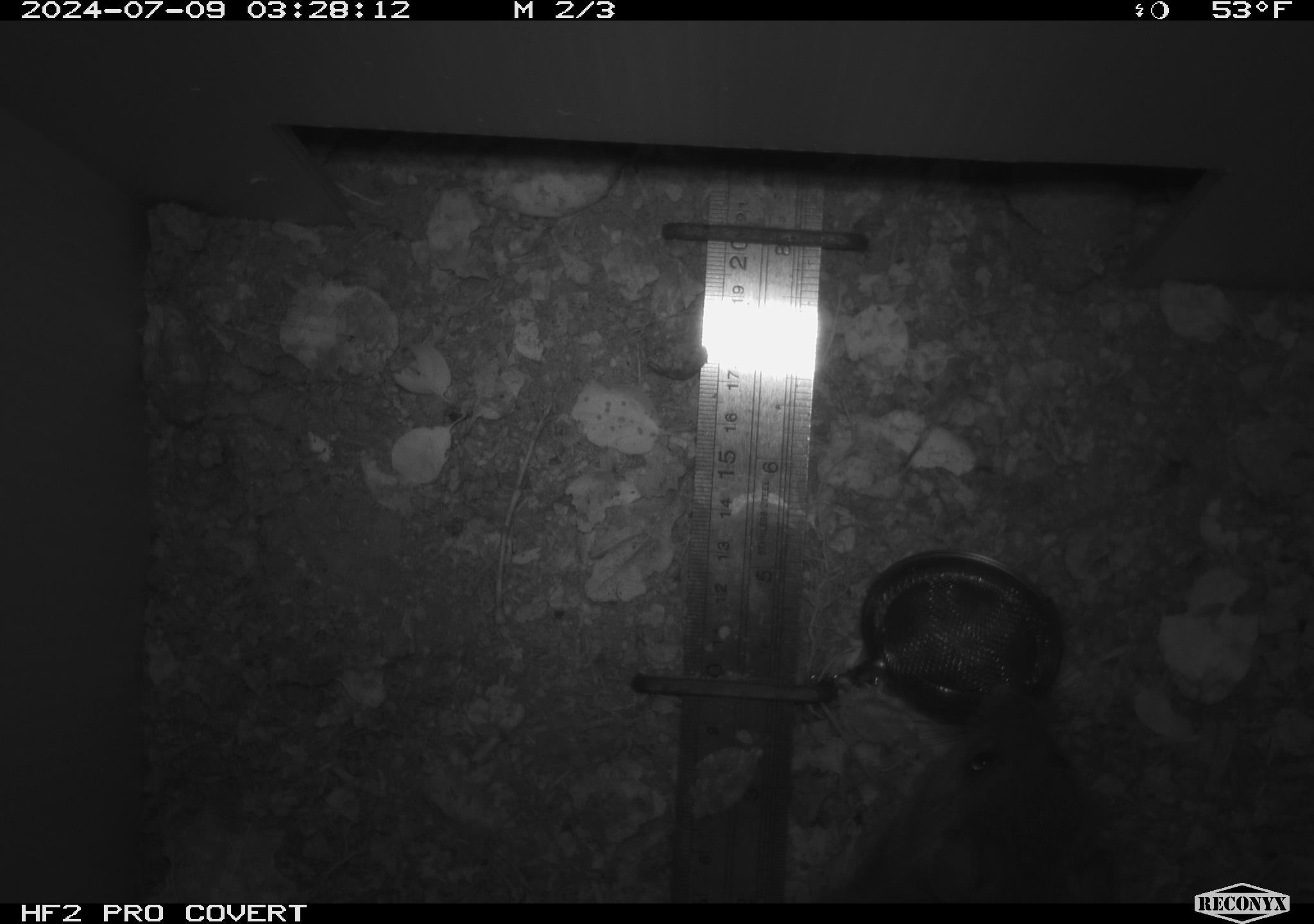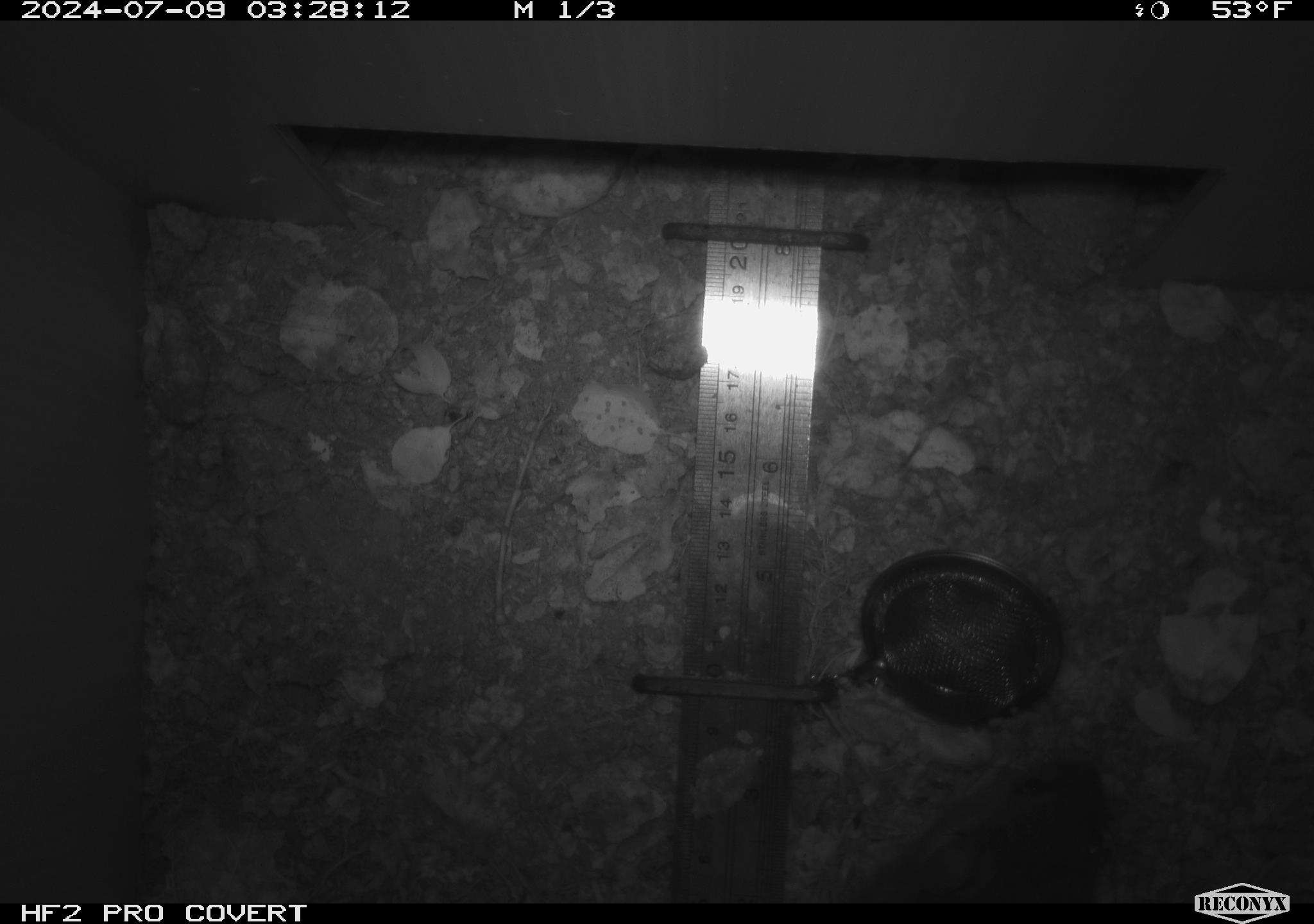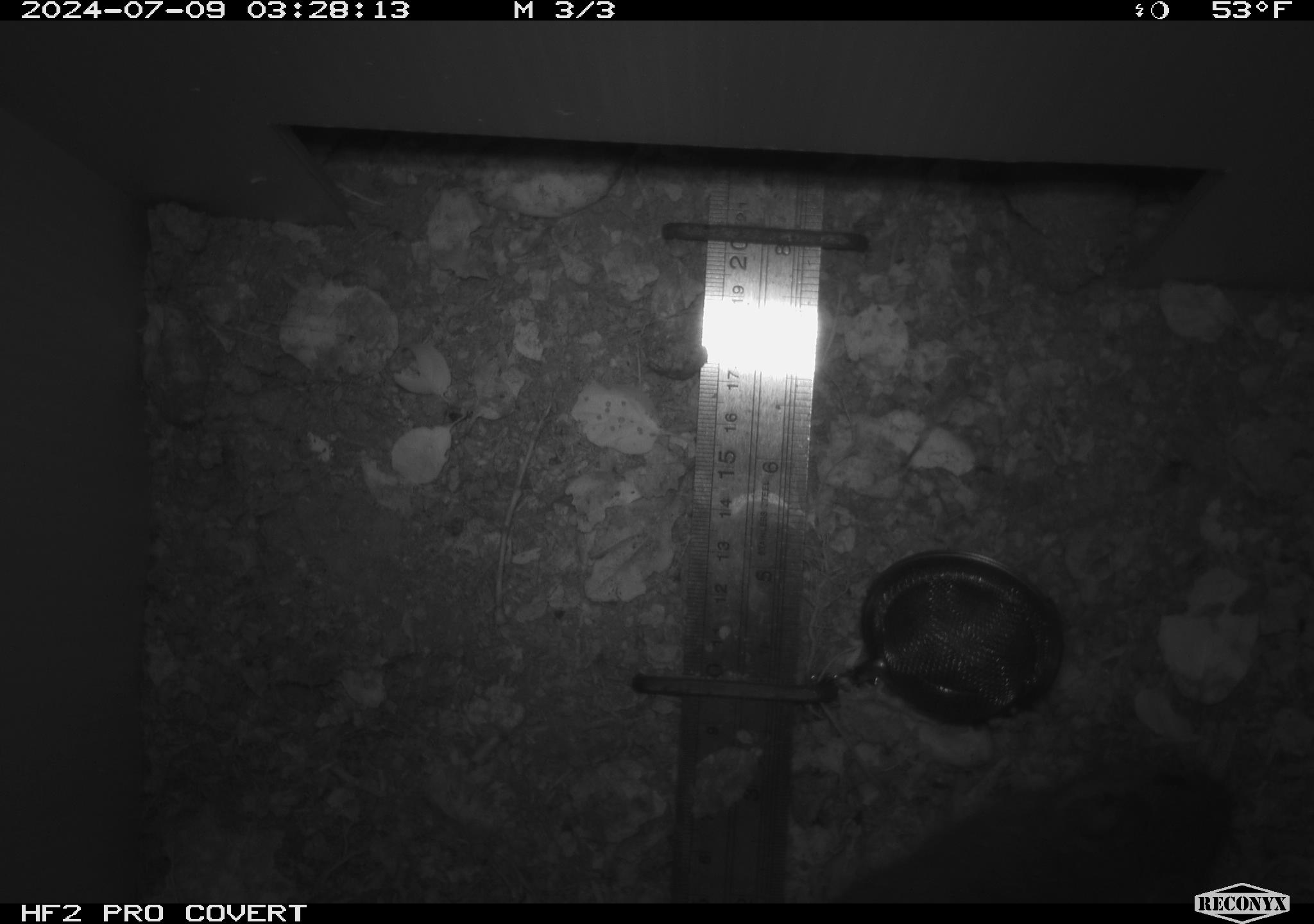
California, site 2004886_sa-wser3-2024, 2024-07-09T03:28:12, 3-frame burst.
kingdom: Animalia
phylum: Chordata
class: Mammalia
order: Rodentia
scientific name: Rodentia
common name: woodrat or rat or mouse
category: woodrat or rat or mouse species